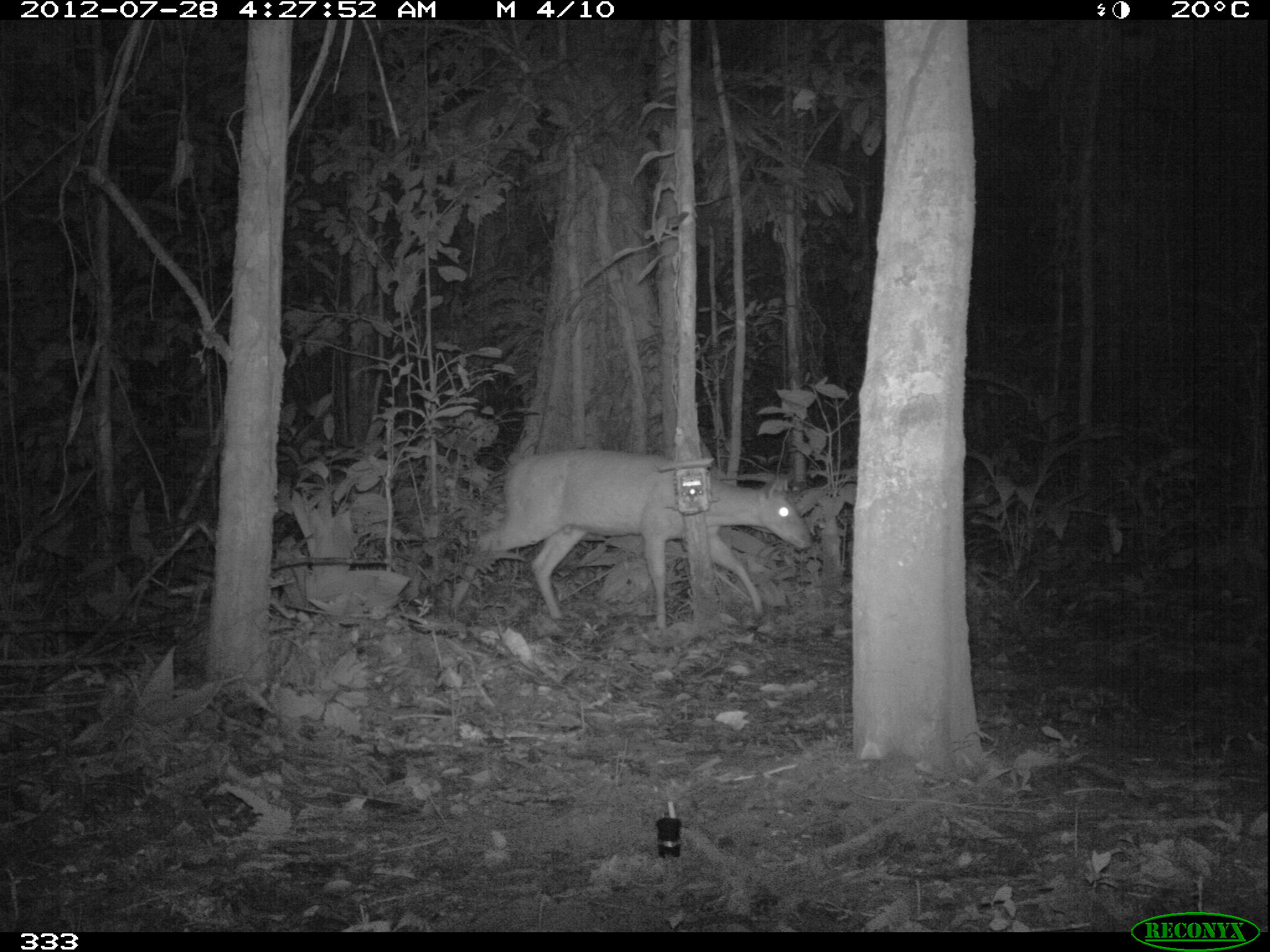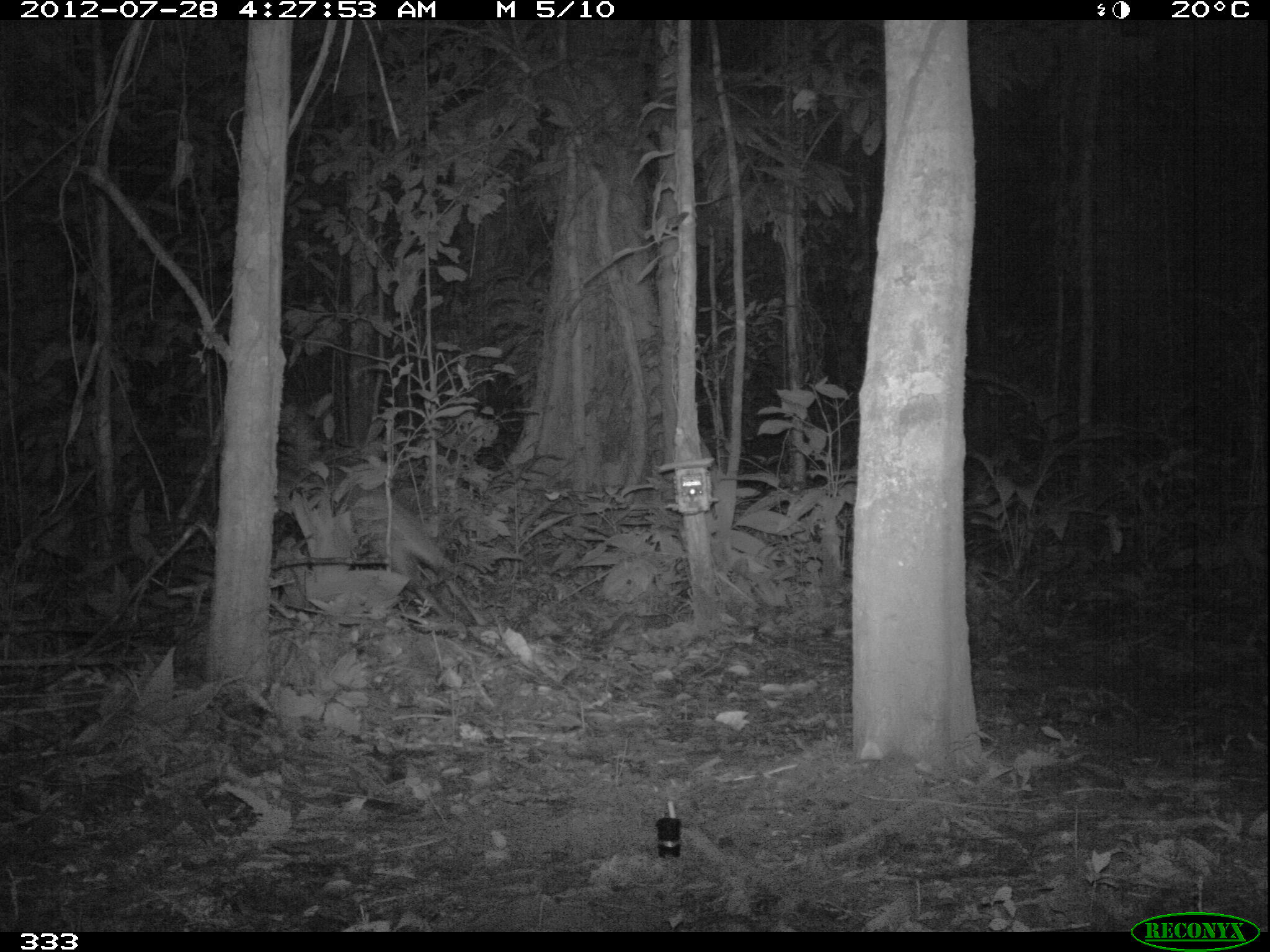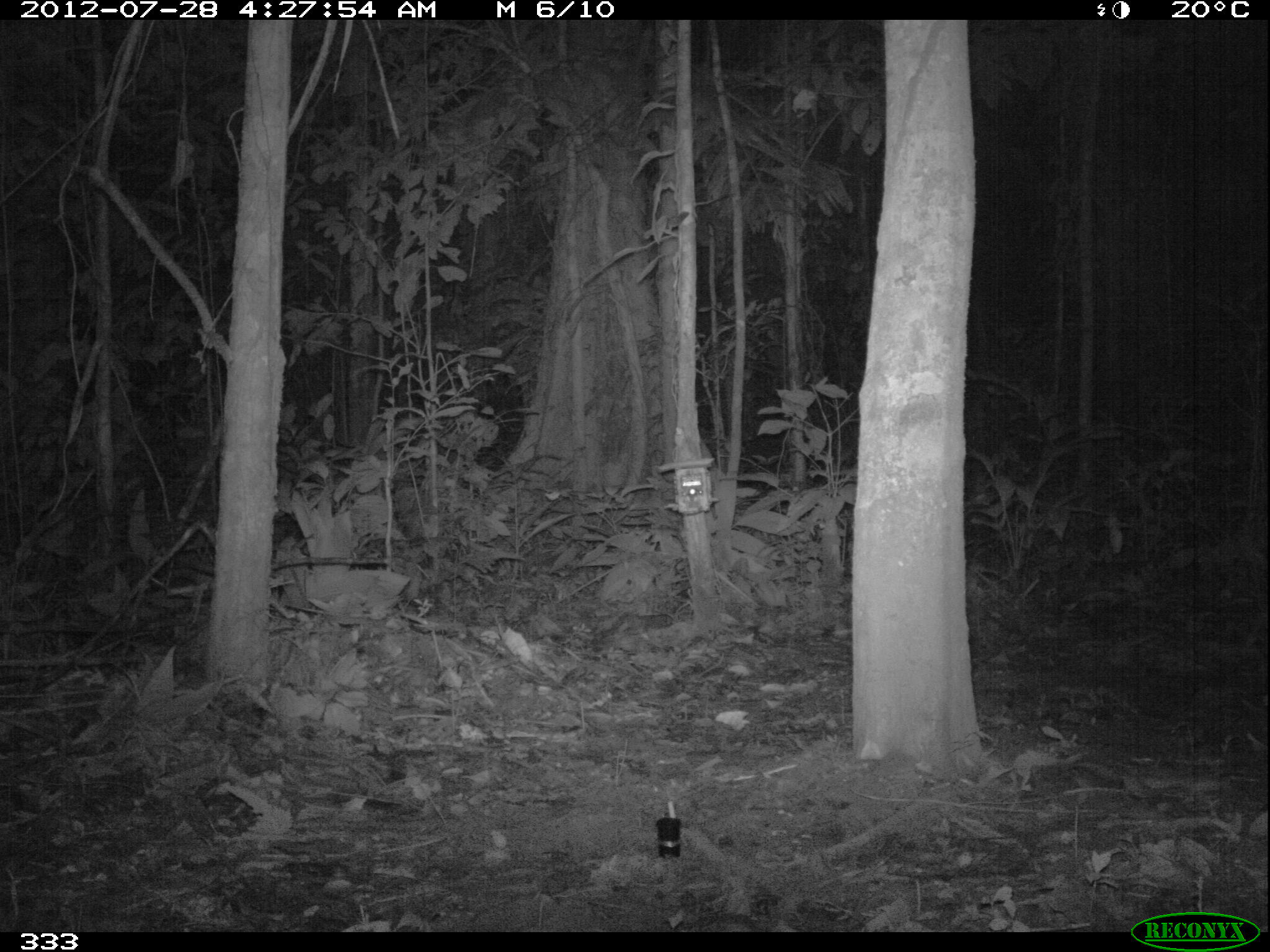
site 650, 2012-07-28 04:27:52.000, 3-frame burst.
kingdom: Animalia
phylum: Chordata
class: Mammalia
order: Artiodactyla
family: Cervidae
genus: Mazama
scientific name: Mazama americana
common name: red brocket